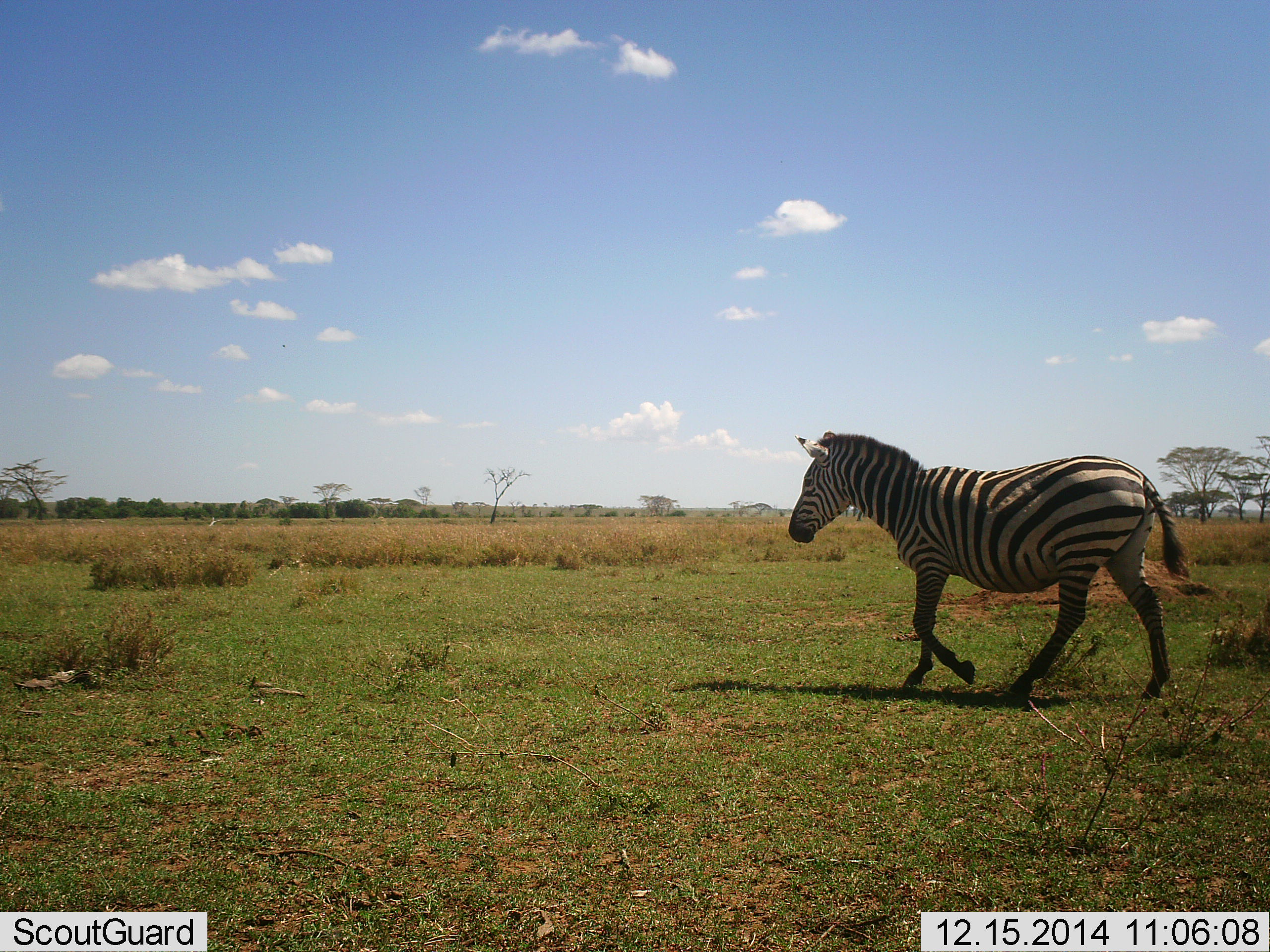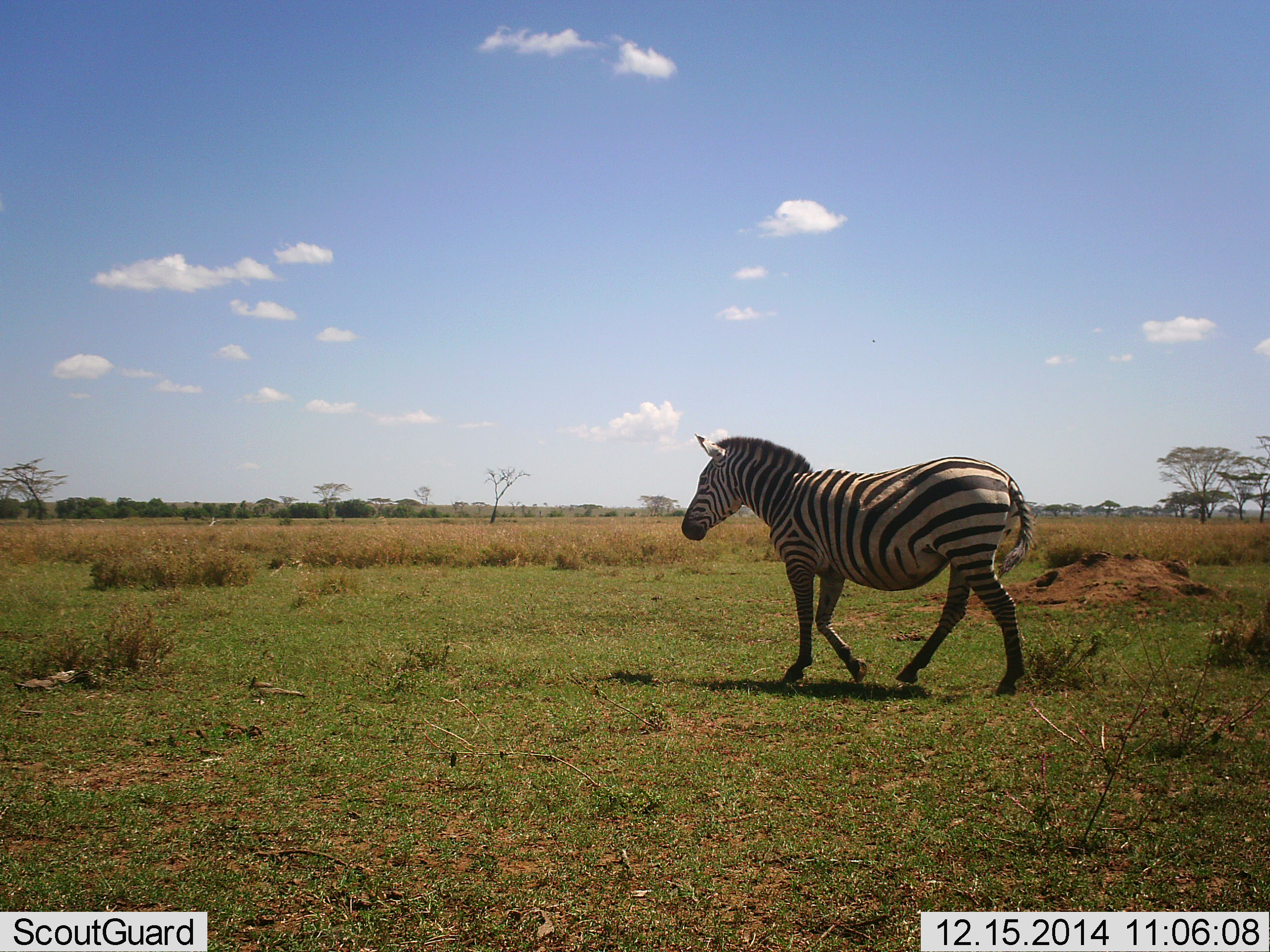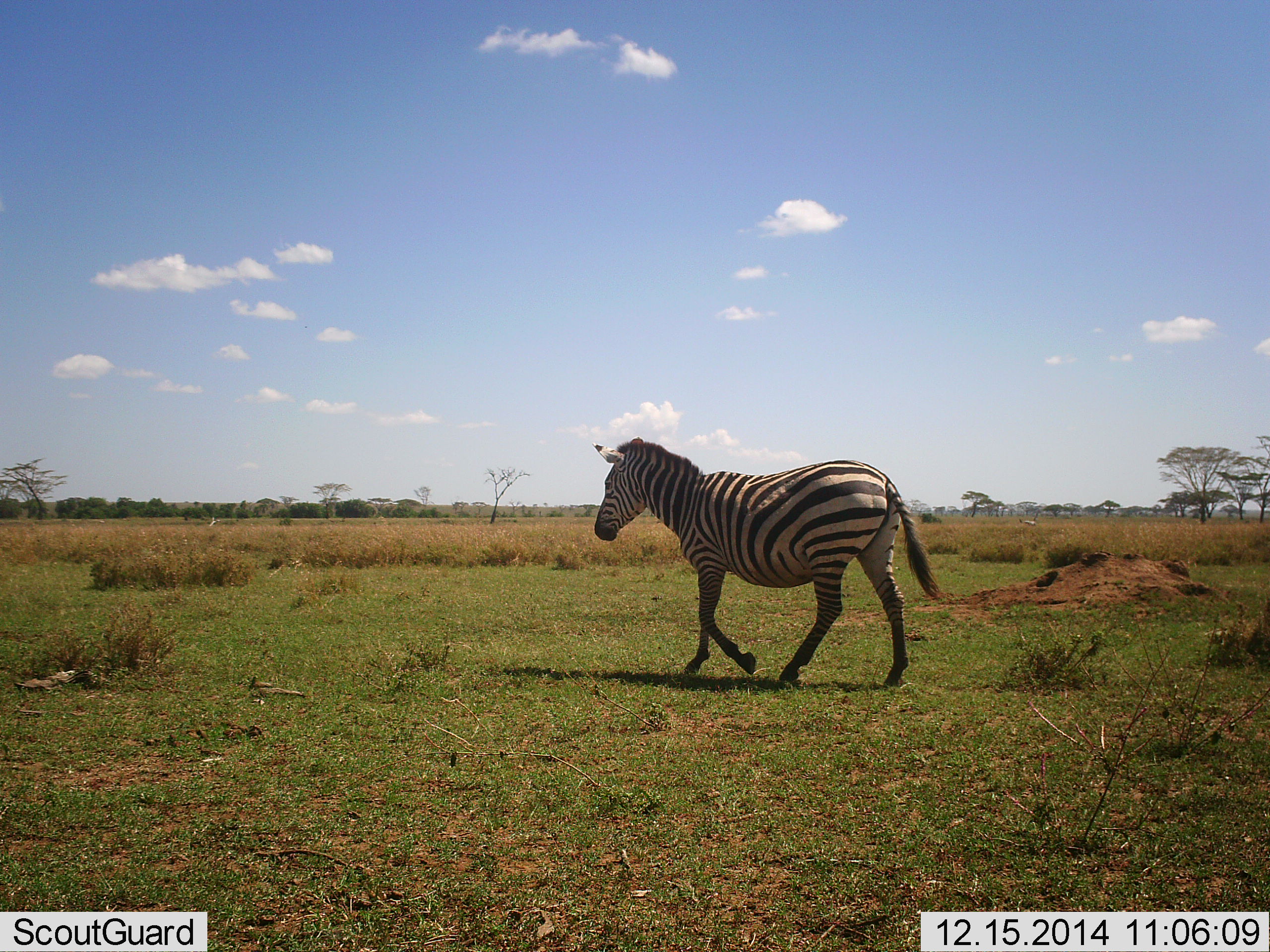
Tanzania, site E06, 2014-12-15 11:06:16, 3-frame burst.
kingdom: Animalia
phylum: Chordata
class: Mammalia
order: Perissodactyla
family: Equidae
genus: Equus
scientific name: Equus quagga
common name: plains zebra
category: zebra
Zebra (plains zebra) (Equus quagga), count 1. Behavior (volunteer vote fractions): standing 0%, resting 0%, moving 100%, interacting 0%. Young present (vote fraction): 0%. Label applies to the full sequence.